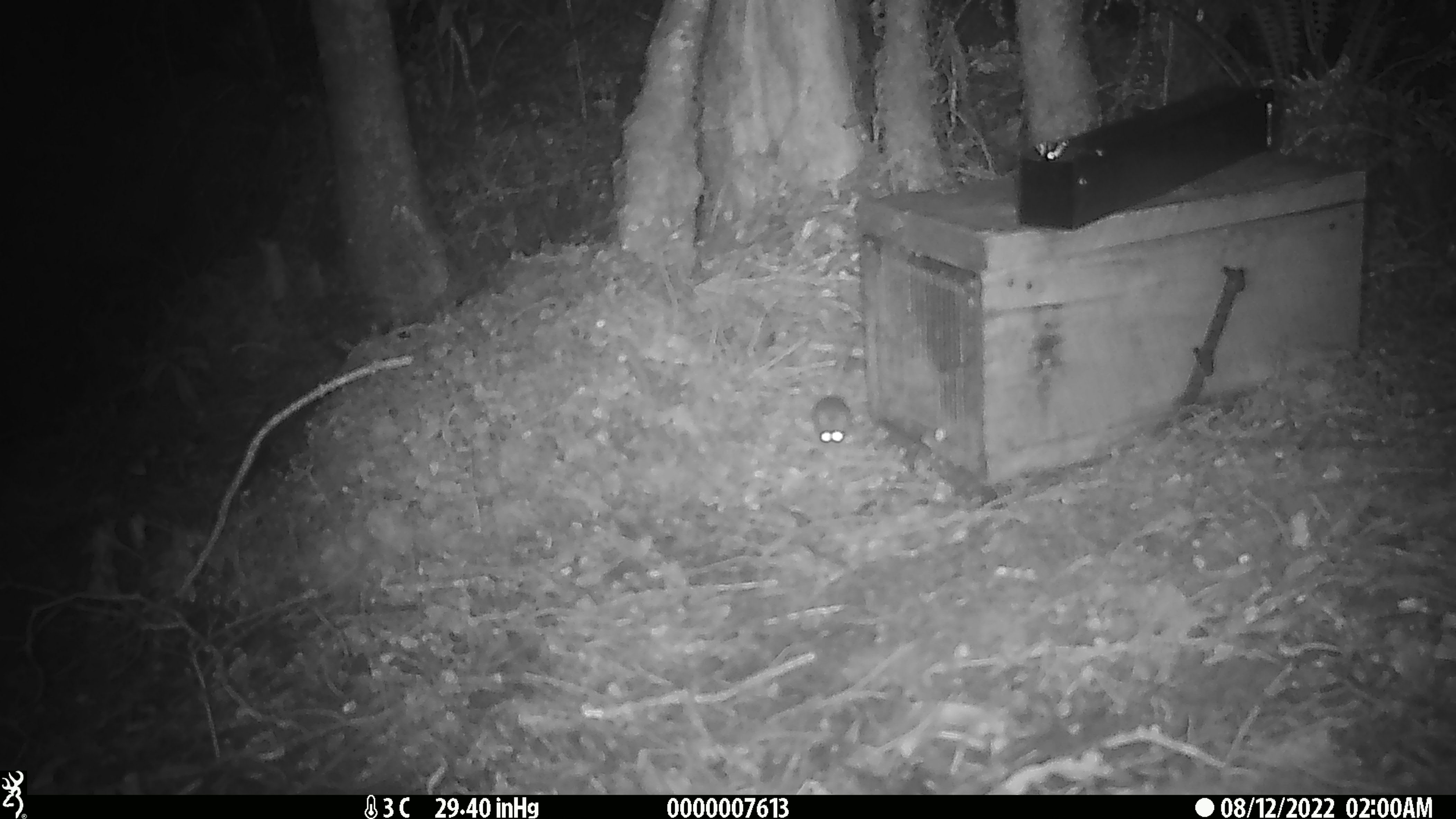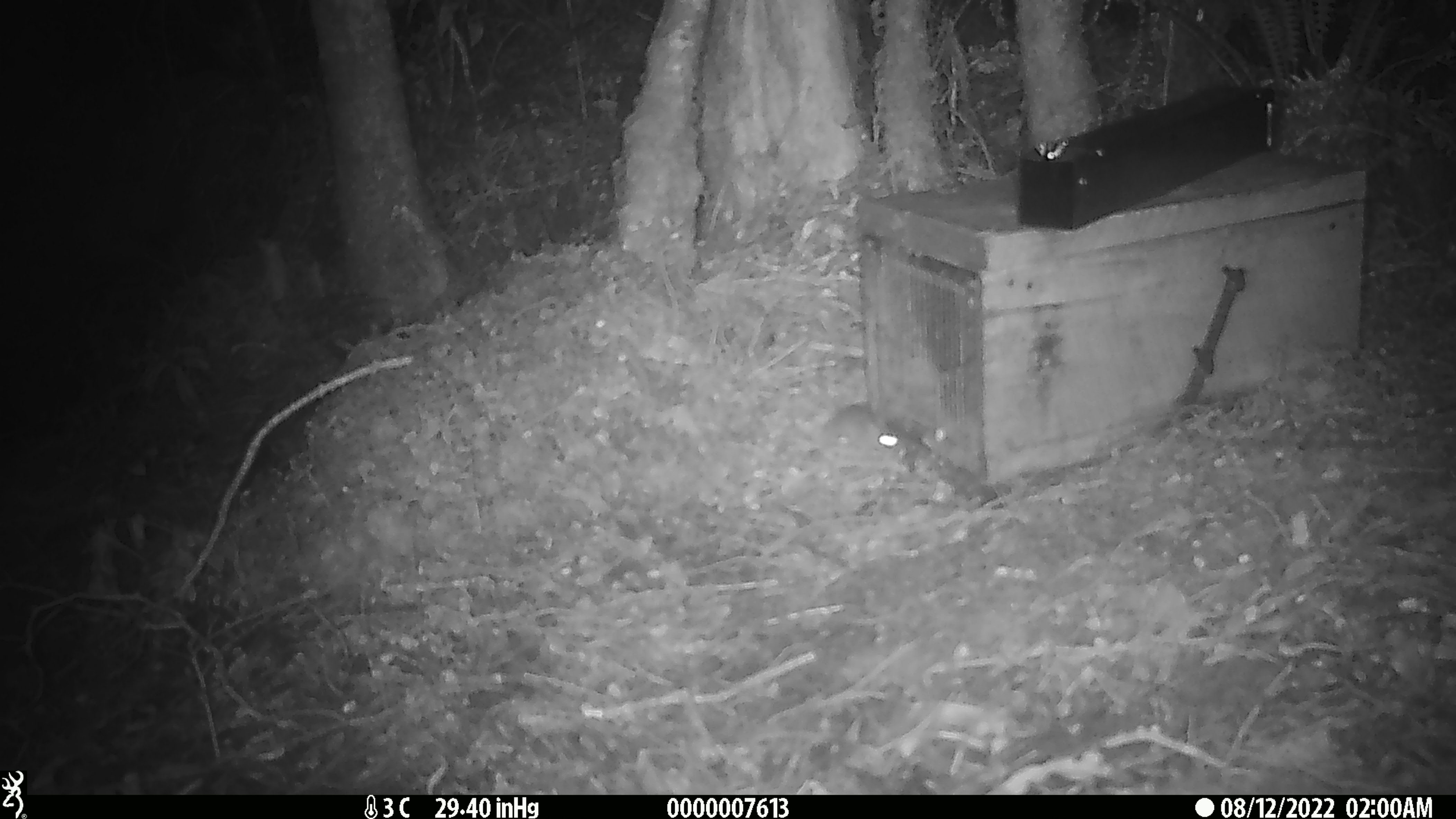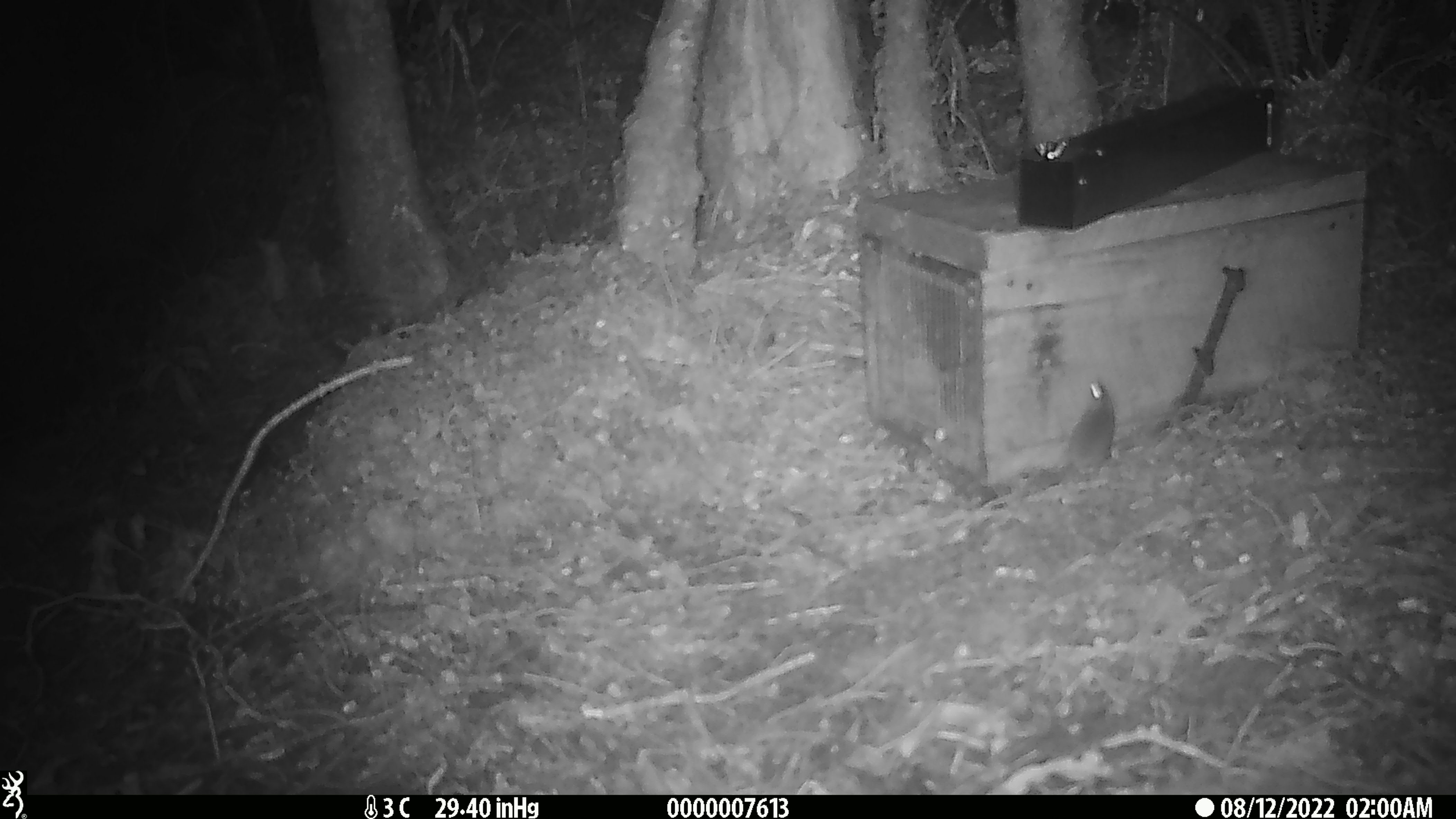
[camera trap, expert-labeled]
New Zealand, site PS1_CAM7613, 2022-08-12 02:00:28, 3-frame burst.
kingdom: Animalia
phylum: Chordata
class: Mammalia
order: Rodentia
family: Muridae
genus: Mus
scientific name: Mus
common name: mouse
Mouse (Mus).